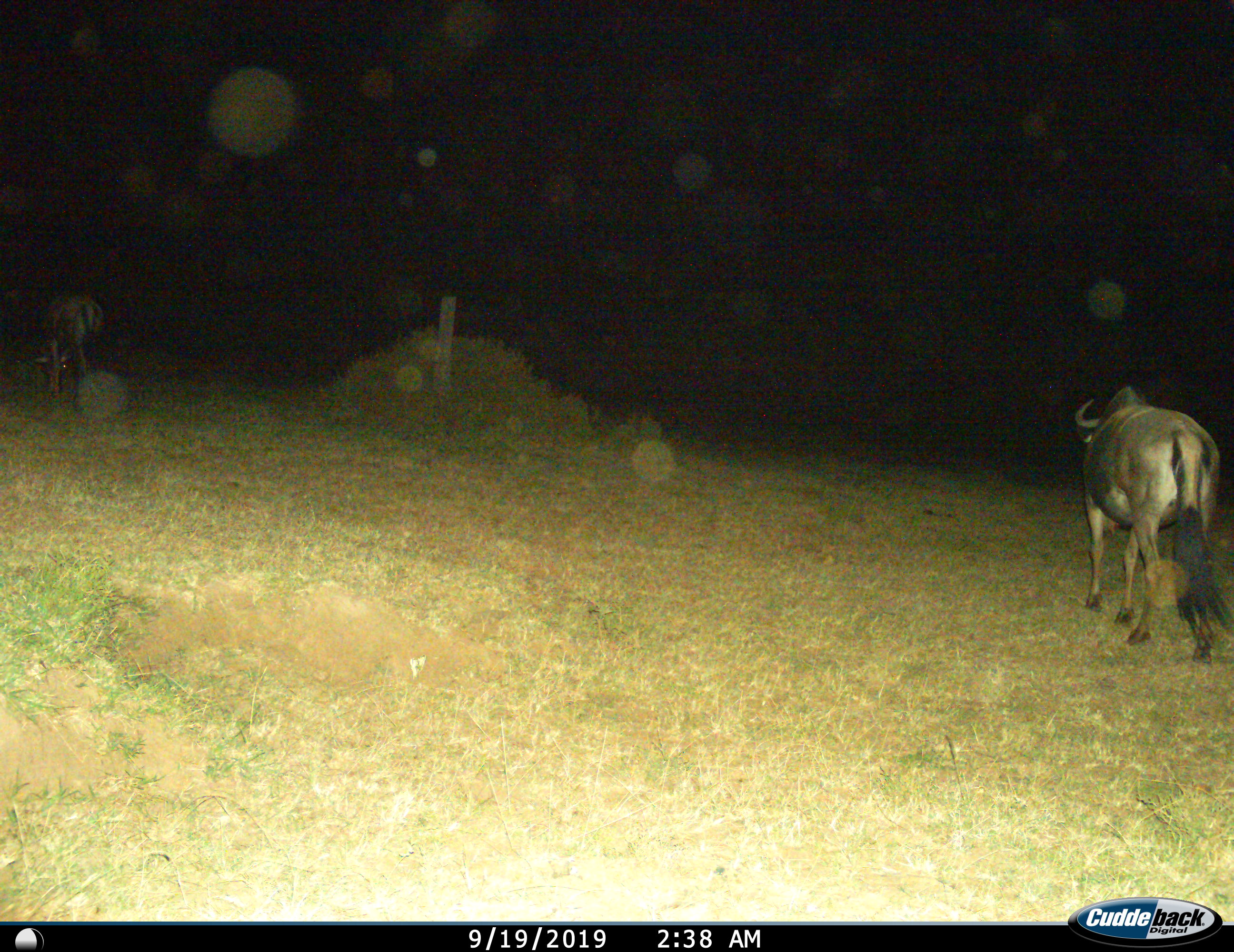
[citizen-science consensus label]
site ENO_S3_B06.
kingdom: Animalia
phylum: Chordata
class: Mammalia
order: Artiodactyla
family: Bovidae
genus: Connochaetes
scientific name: Connochaetes taurinus taurinus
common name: blue wildebeest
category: wildebeestblue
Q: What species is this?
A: Wildebeestblue (blue wildebeest) (Connochaetes taurinus taurinus).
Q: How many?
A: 1.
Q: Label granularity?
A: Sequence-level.